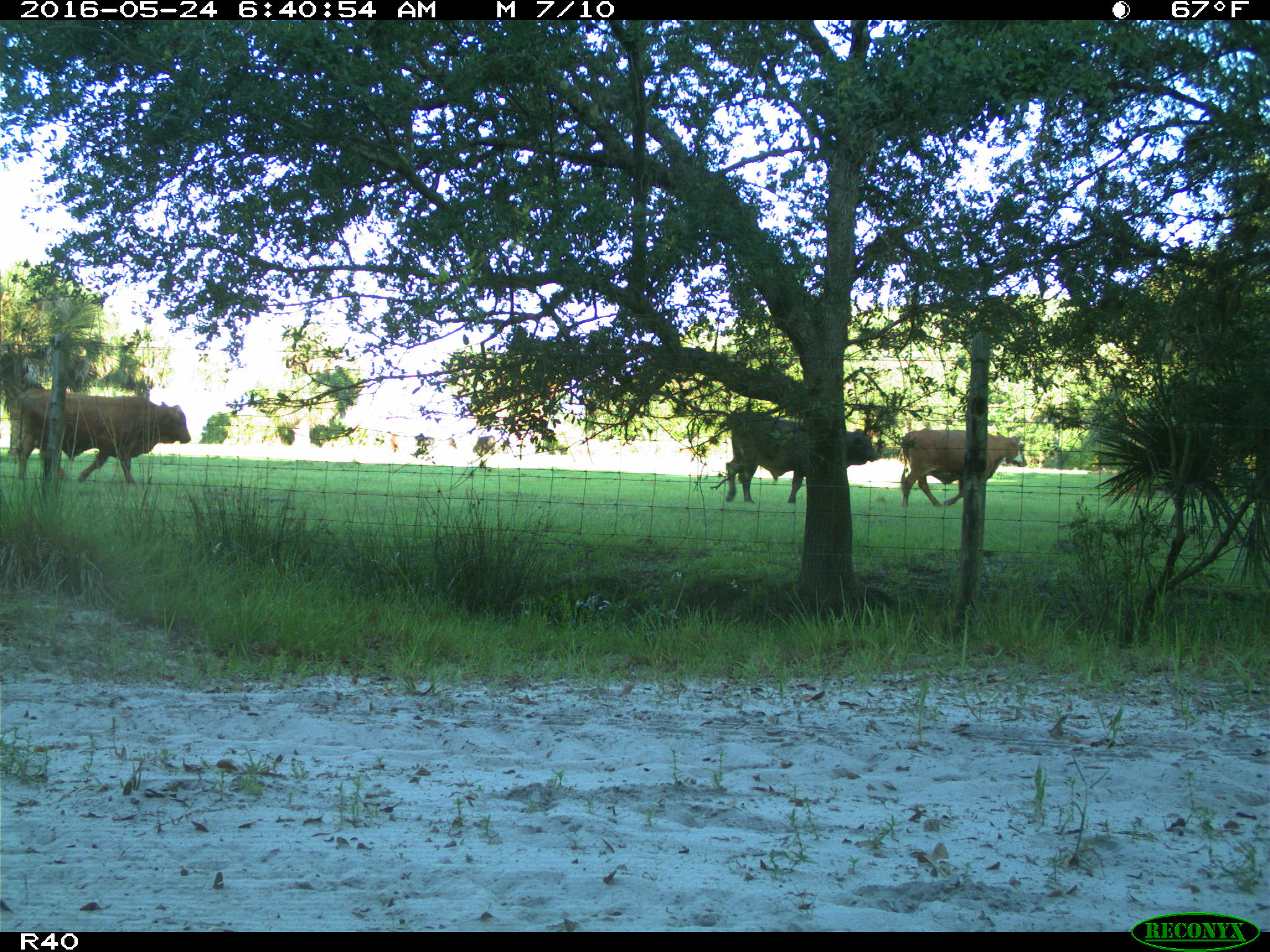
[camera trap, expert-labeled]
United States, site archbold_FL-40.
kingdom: Animalia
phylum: Chordata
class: Mammalia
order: Artiodactyla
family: Bovidae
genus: Bos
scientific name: Bos taurus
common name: domestic cow